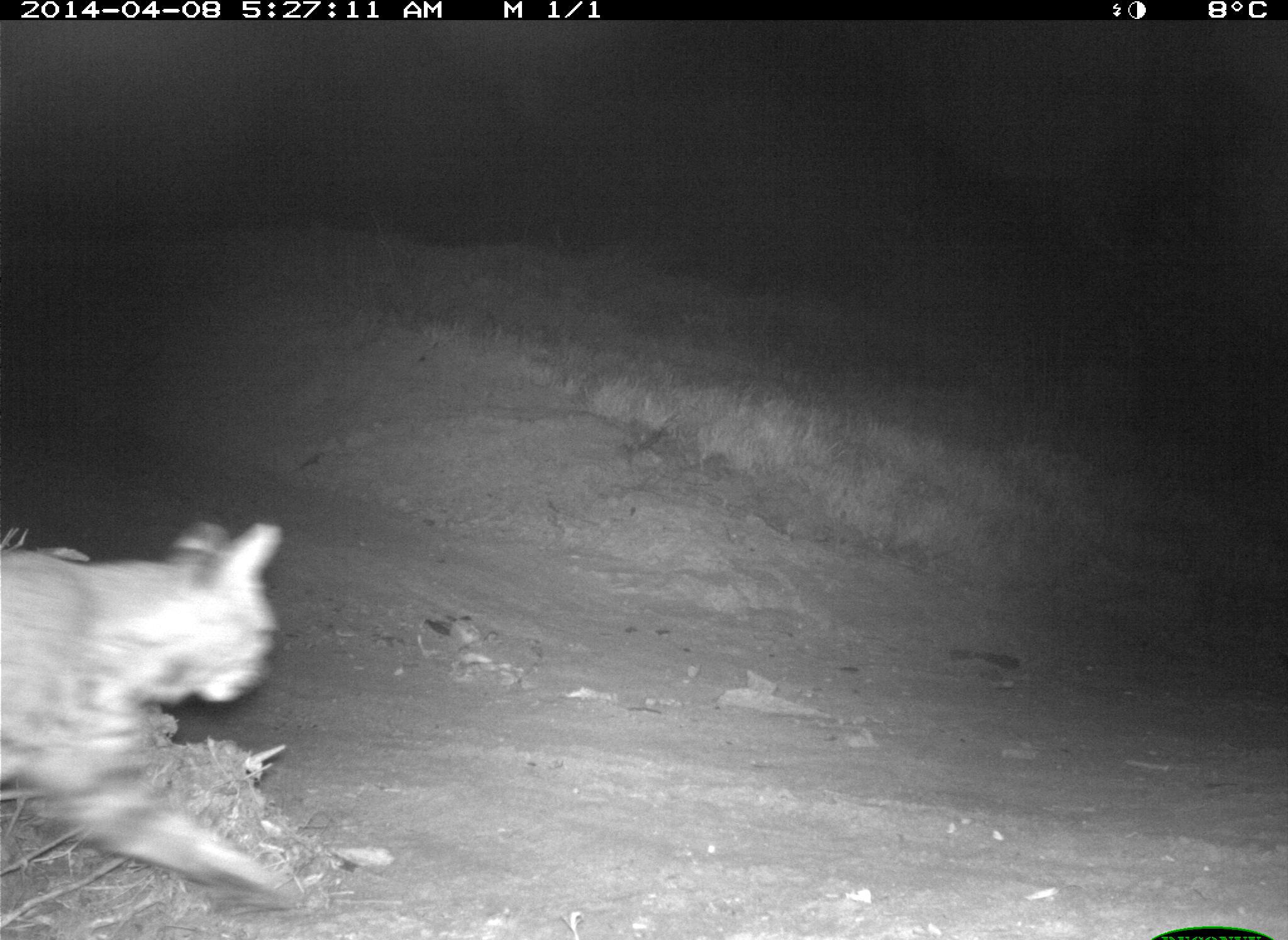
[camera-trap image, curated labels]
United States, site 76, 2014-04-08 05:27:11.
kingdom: Animalia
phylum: Chordata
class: Mammalia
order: Carnivora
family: Felidae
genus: Lynx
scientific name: Lynx rufus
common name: bobcat